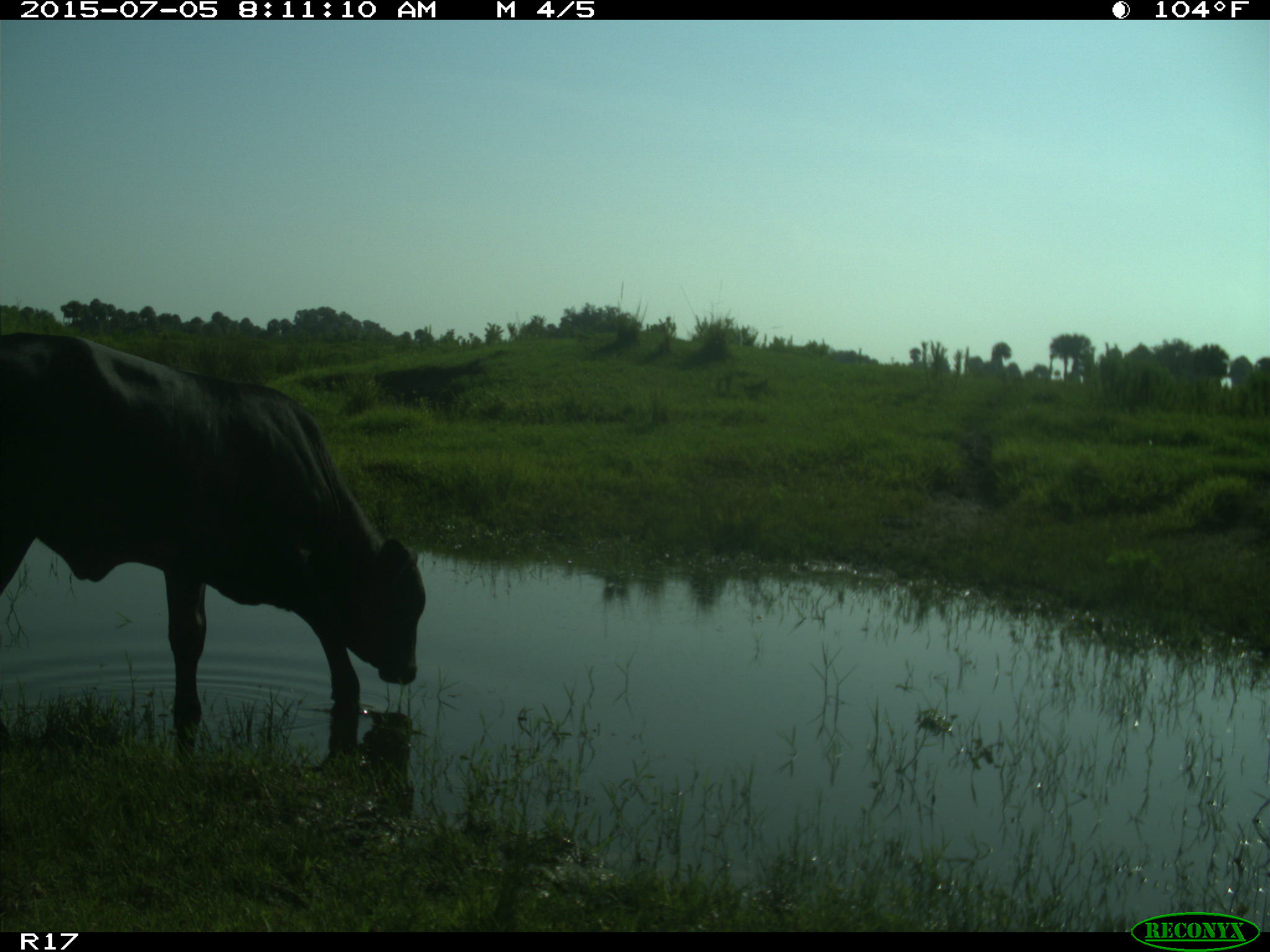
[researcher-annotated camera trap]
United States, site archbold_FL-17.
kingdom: Animalia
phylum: Chordata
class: Mammalia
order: Artiodactyla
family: Bovidae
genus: Bos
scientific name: Bos taurus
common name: domestic cow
Bos taurus (domestic cow).